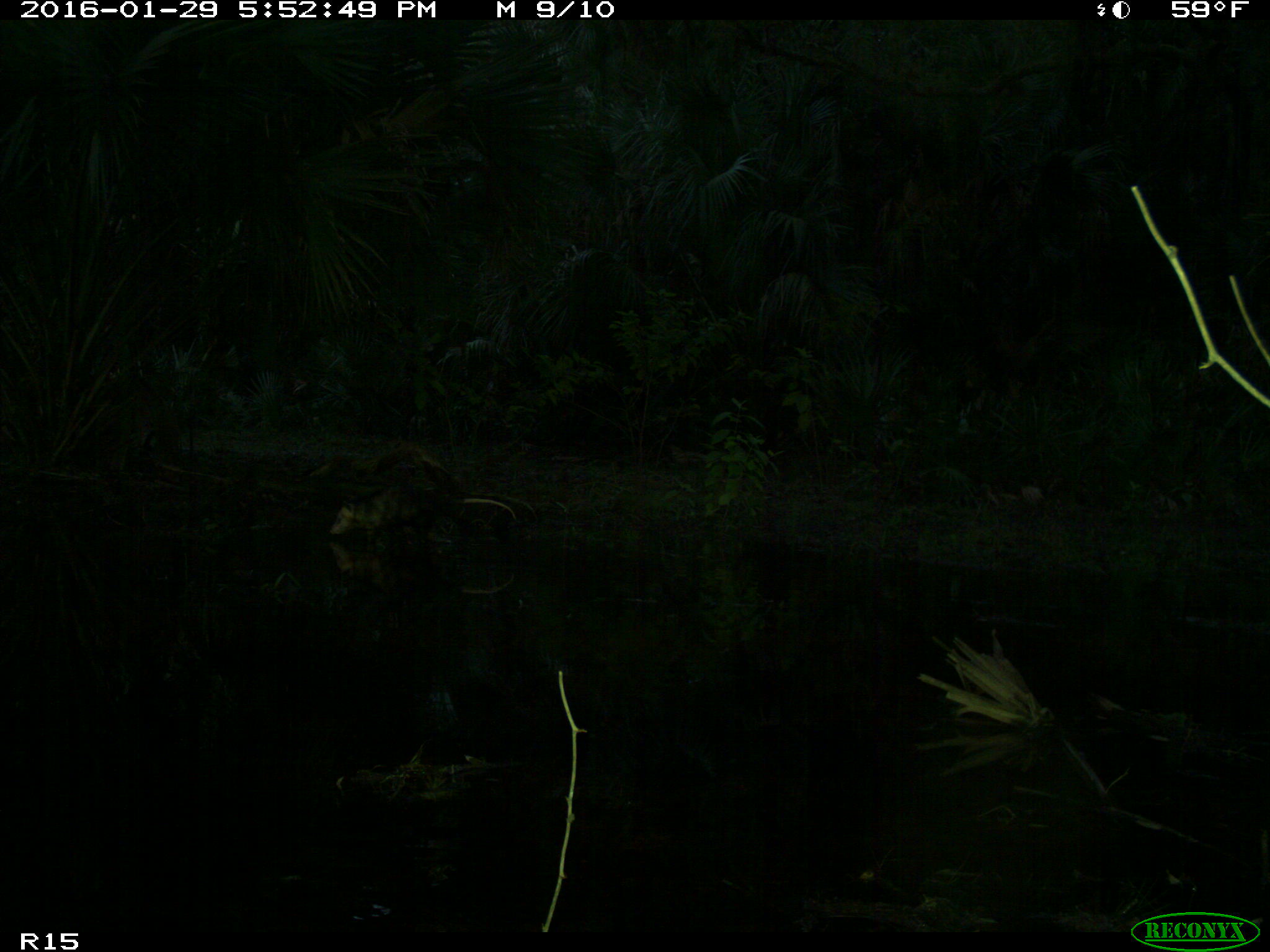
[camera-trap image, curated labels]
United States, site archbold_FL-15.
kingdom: Animalia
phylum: Chordata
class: Mammalia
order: Didelphimorphia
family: Didelphidae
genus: Didelphis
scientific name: Didelphis virginiana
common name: virginia opossum